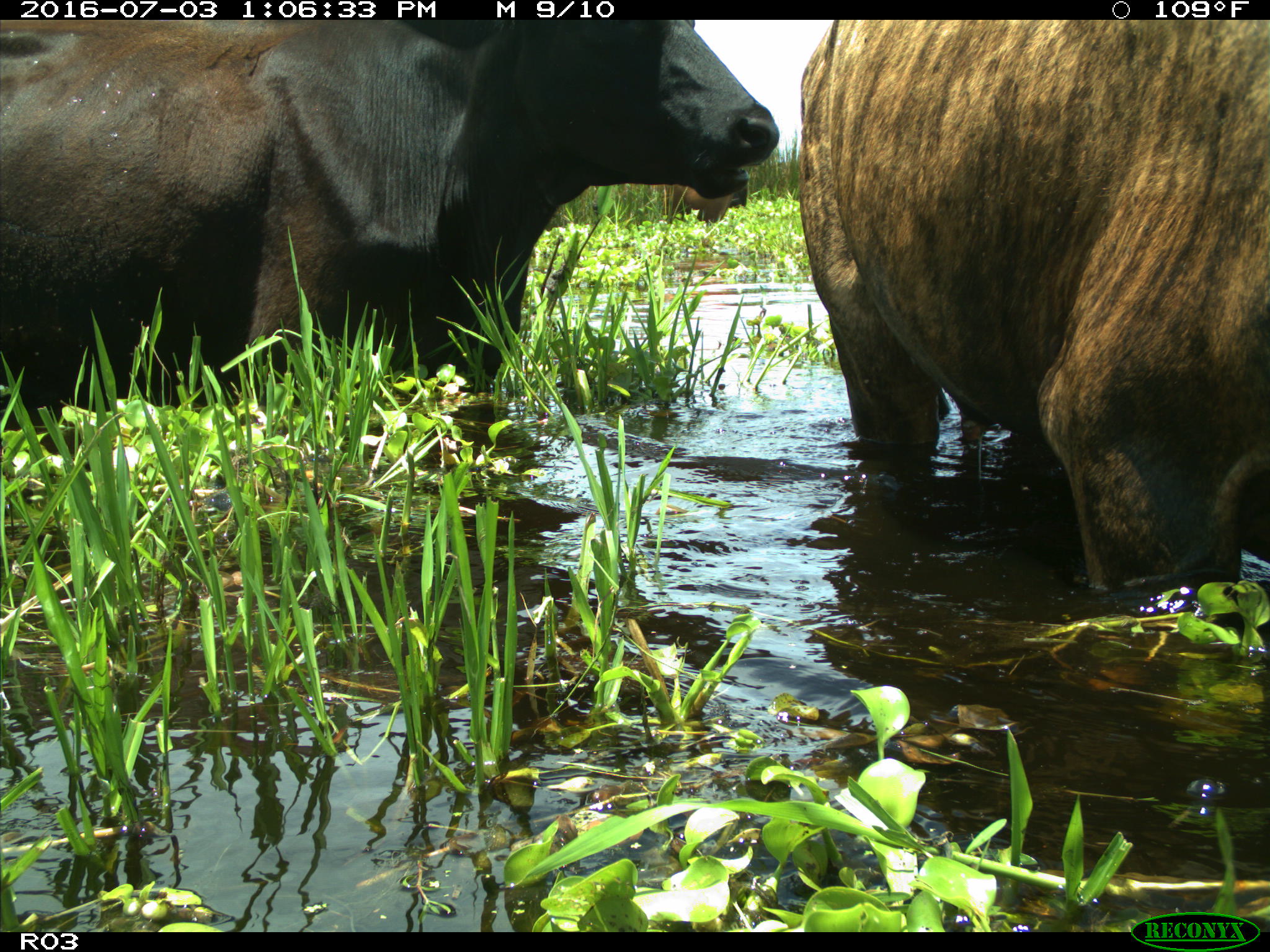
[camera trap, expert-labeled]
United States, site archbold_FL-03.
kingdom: Animalia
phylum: Chordata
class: Mammalia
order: Artiodactyla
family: Bovidae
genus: Bos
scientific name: Bos taurus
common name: domestic cow